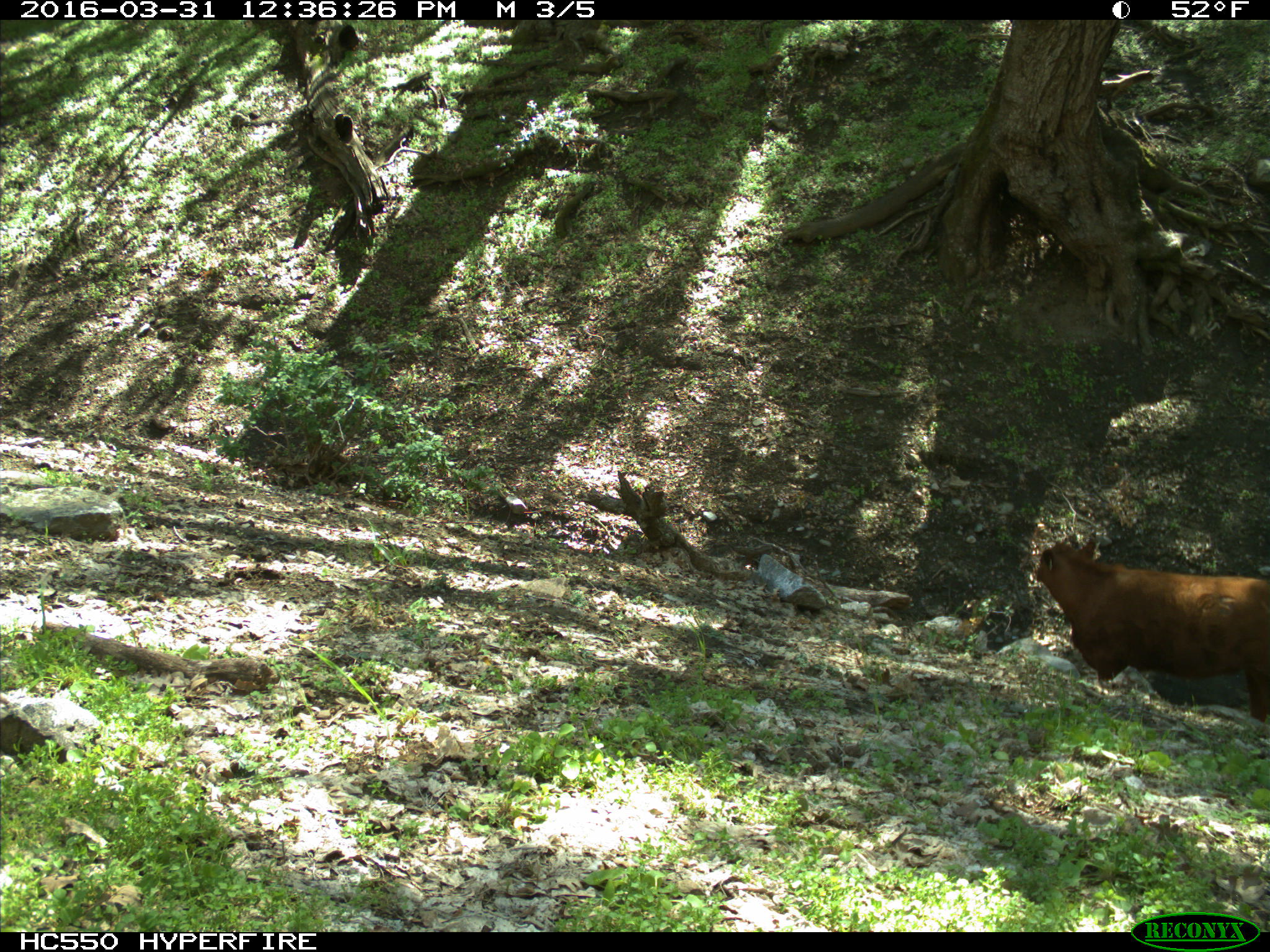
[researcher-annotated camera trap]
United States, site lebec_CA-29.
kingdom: Animalia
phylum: Chordata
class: Mammalia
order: Artiodactyla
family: Bovidae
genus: Bos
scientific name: Bos taurus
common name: domestic cow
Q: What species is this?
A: Bos taurus (domestic cow).